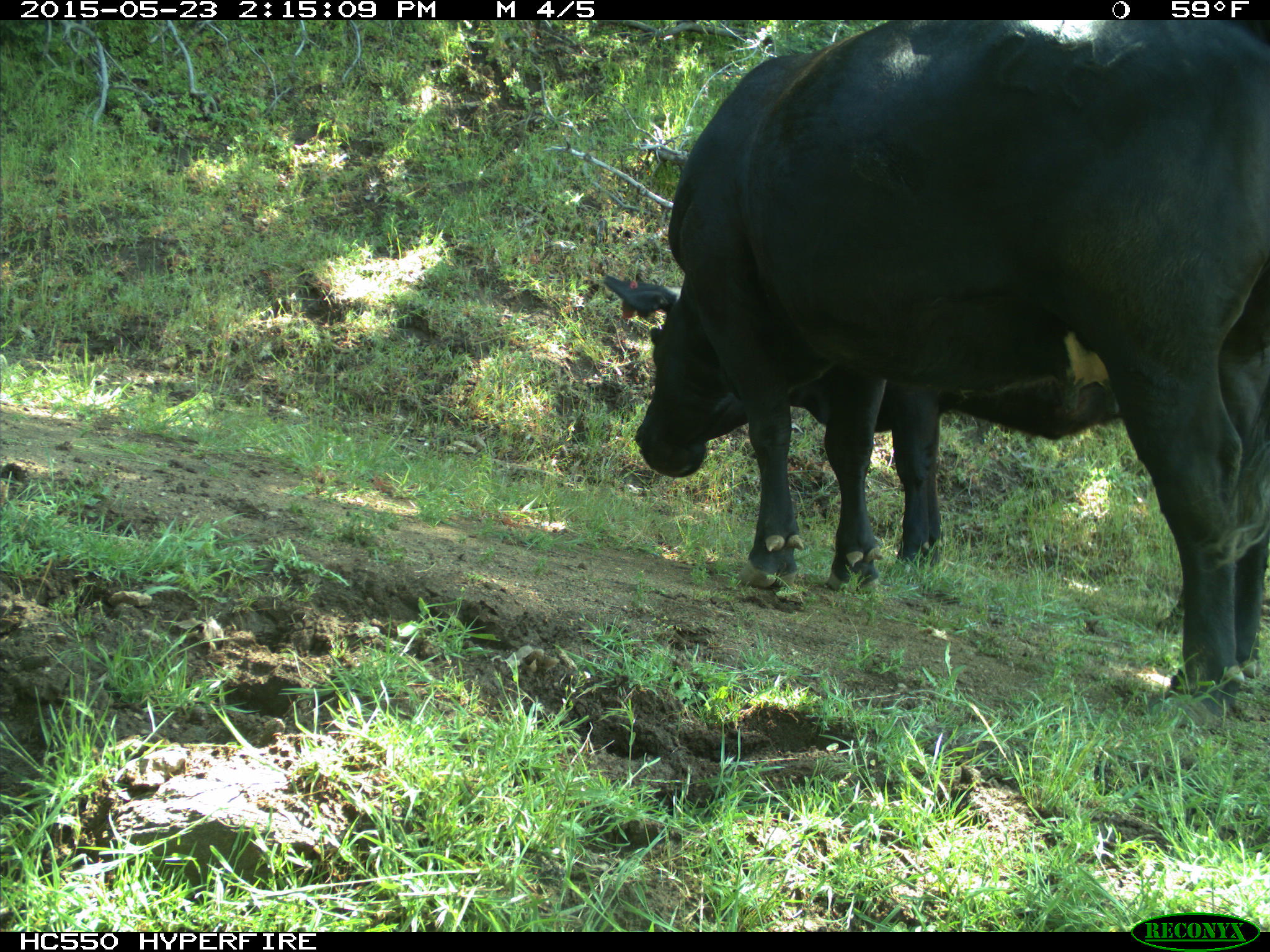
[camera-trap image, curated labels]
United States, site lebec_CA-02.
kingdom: Animalia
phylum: Chordata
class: Mammalia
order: Artiodactyla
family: Bovidae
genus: Bos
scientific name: Bos taurus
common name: domestic cow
Bos taurus (domestic cow).